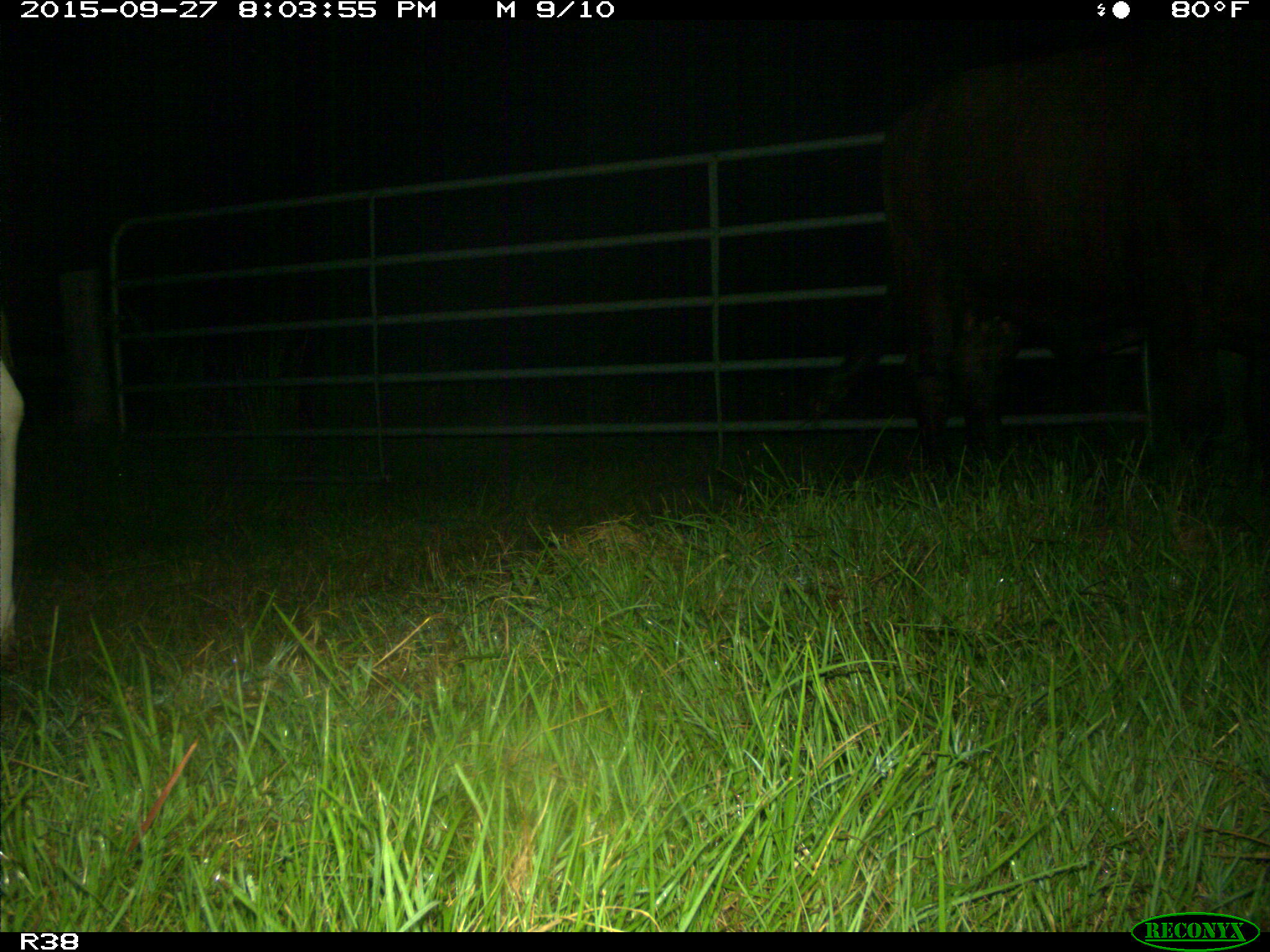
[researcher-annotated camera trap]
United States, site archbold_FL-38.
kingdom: Animalia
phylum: Chordata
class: Mammalia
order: Artiodactyla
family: Bovidae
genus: Bos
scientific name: Bos taurus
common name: domestic cow